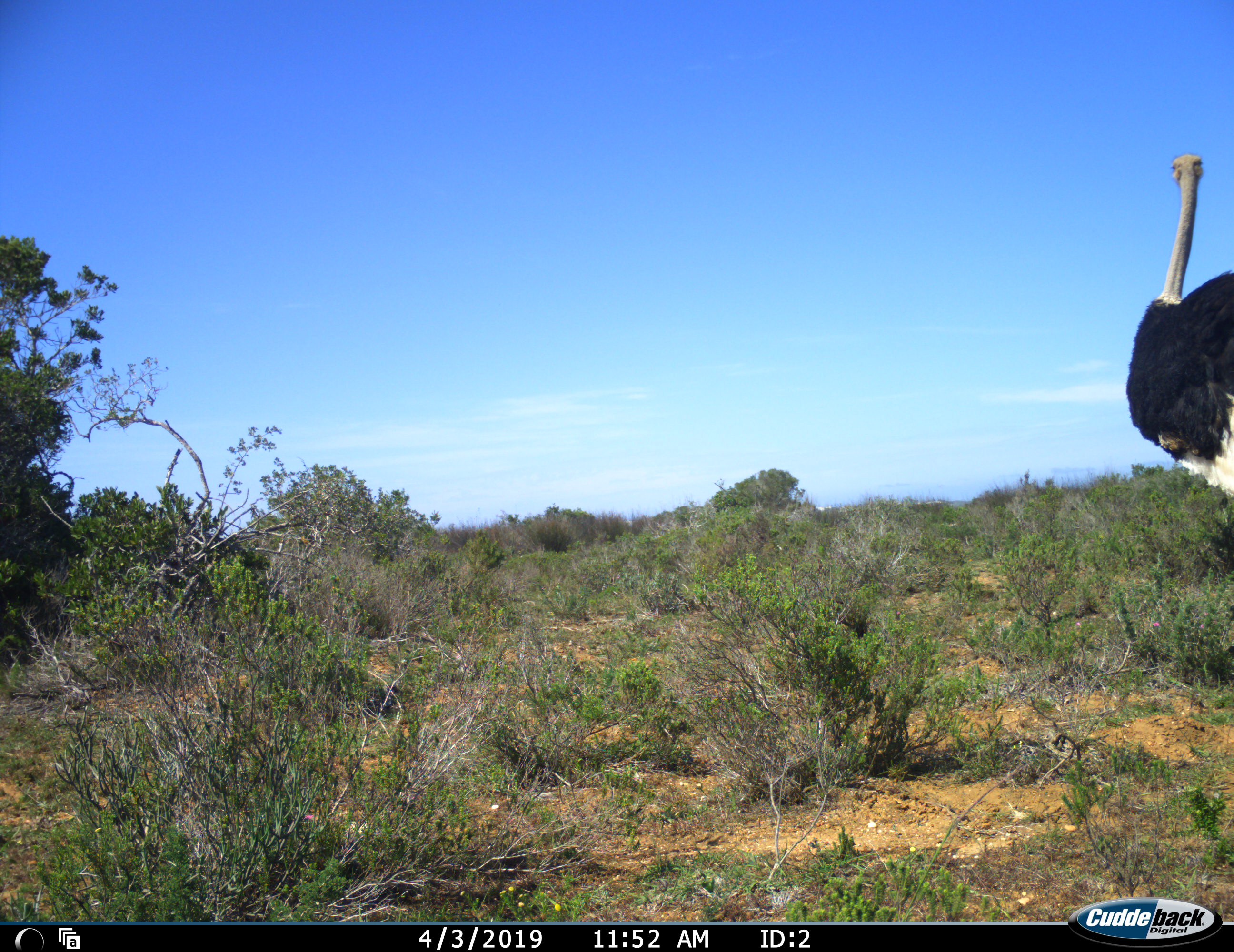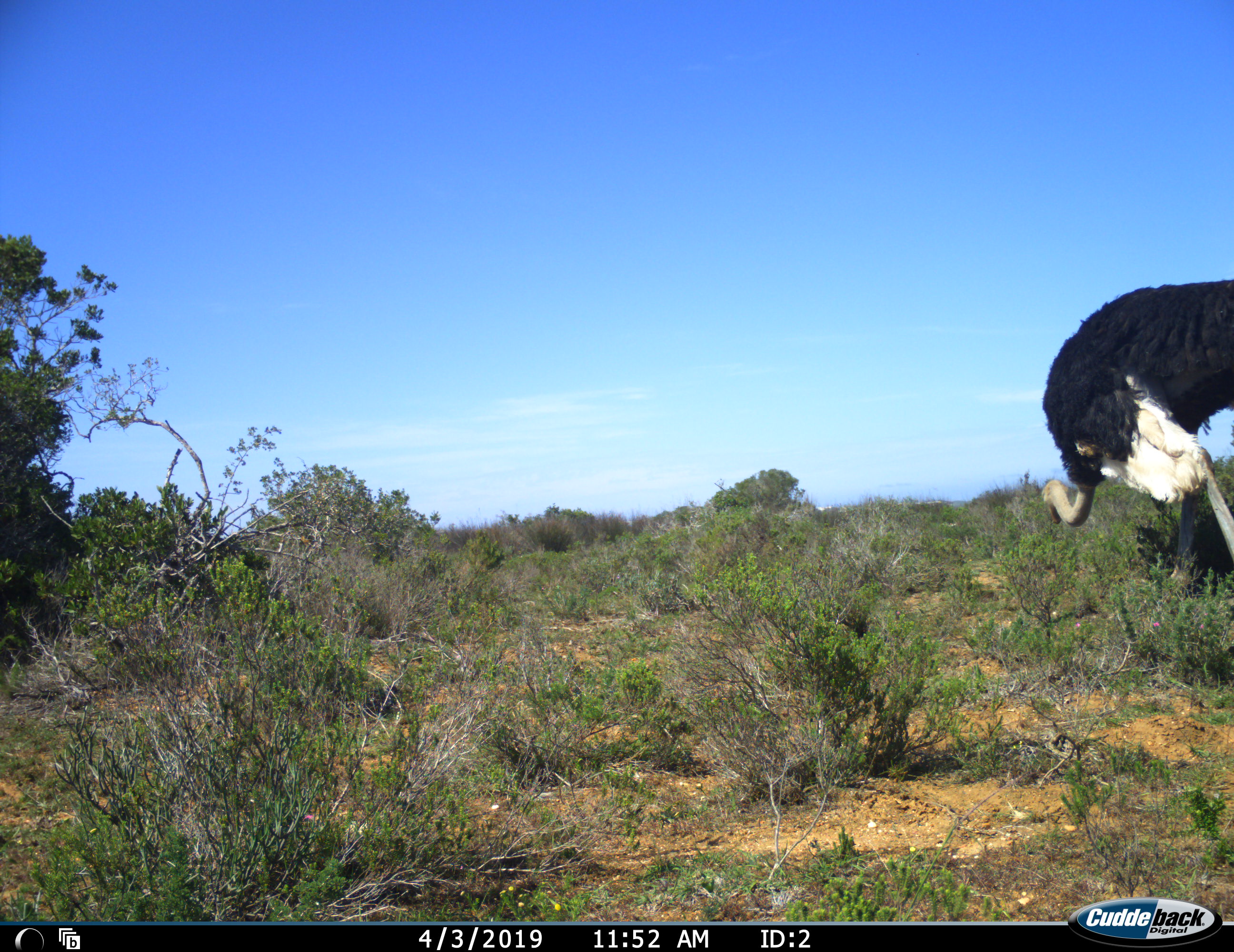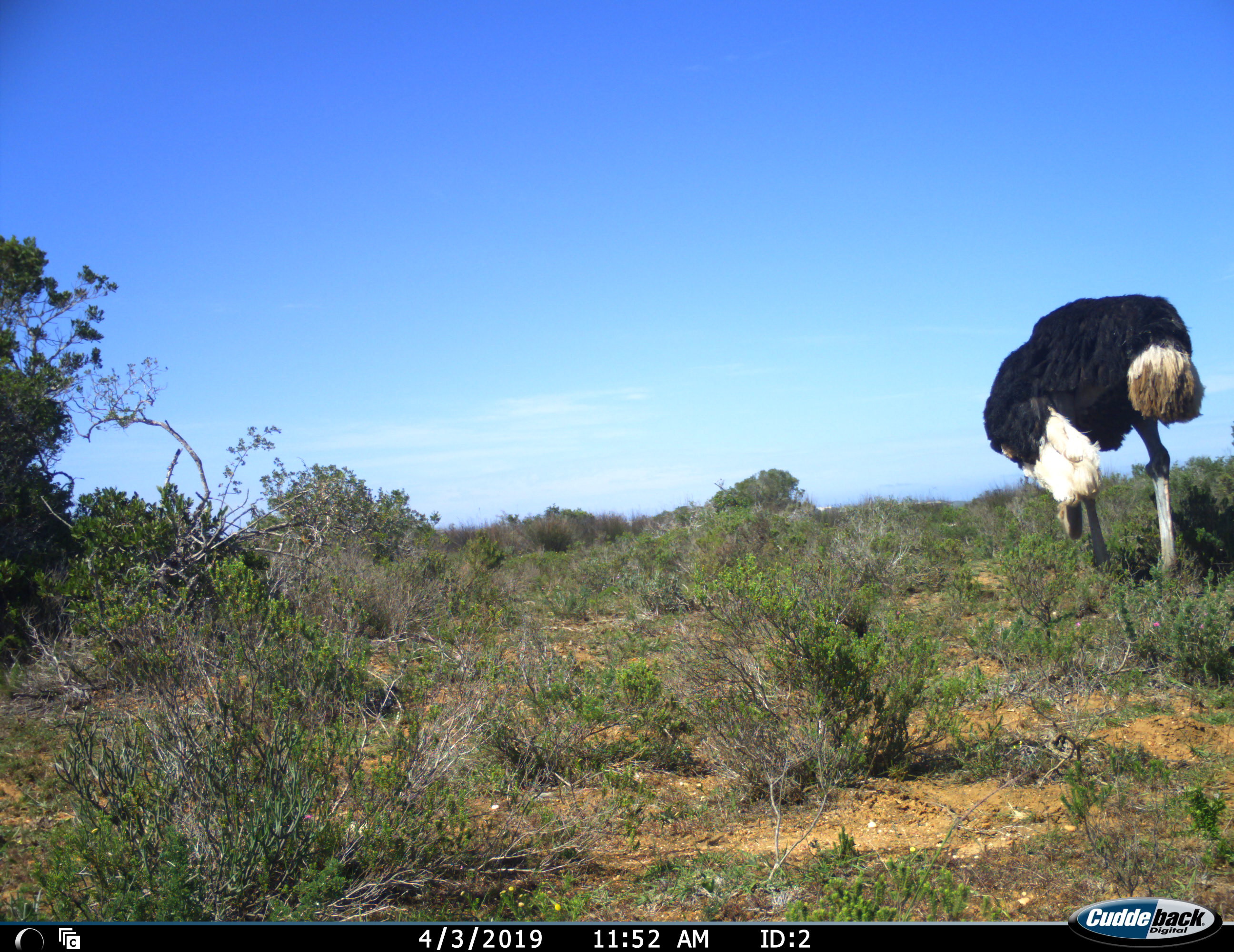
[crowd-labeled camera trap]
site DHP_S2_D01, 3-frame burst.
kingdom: Animalia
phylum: Chordata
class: Aves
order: Struthioniformes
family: Struthionidae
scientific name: Struthionidae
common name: ostrich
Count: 1.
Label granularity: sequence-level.